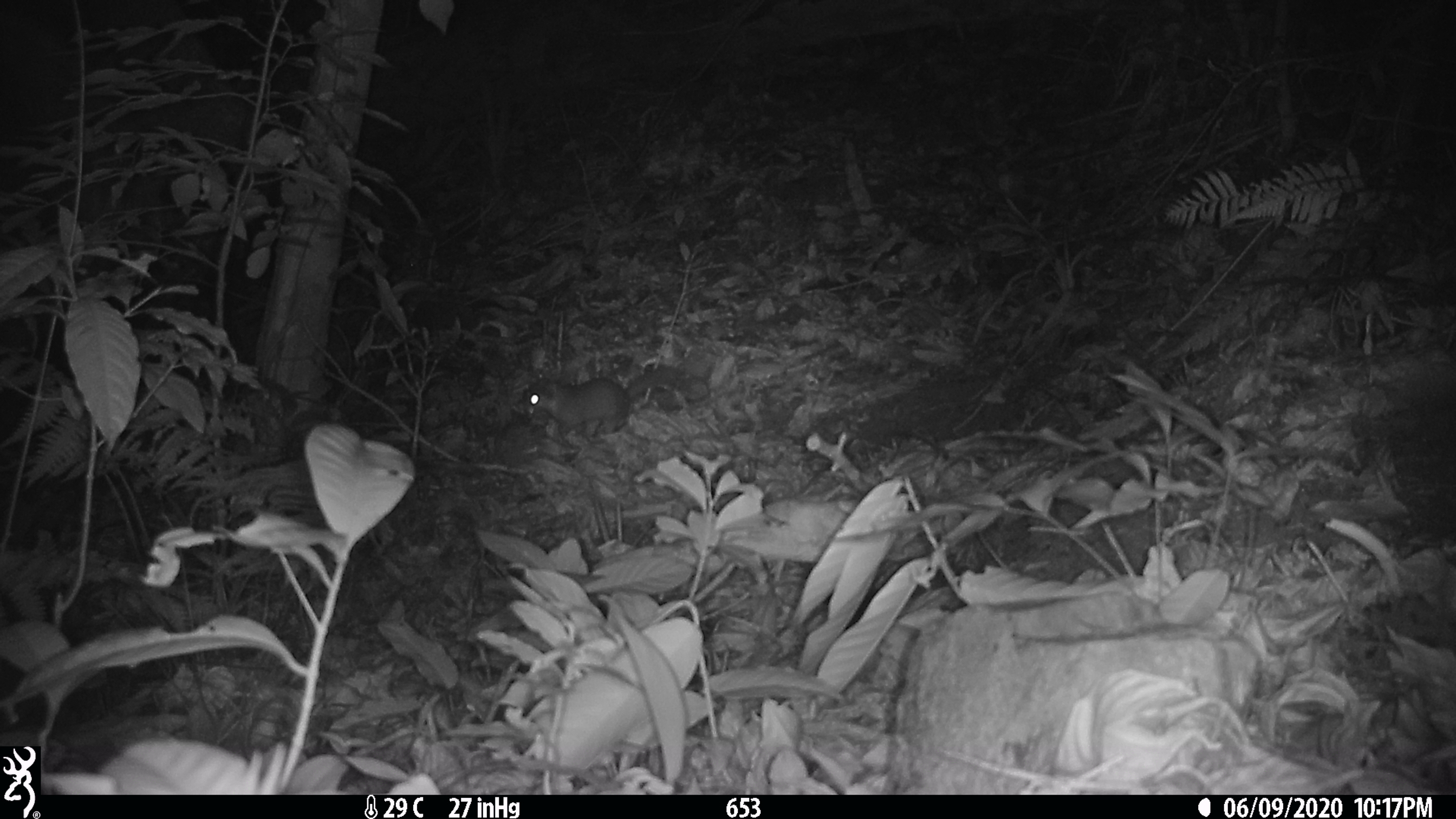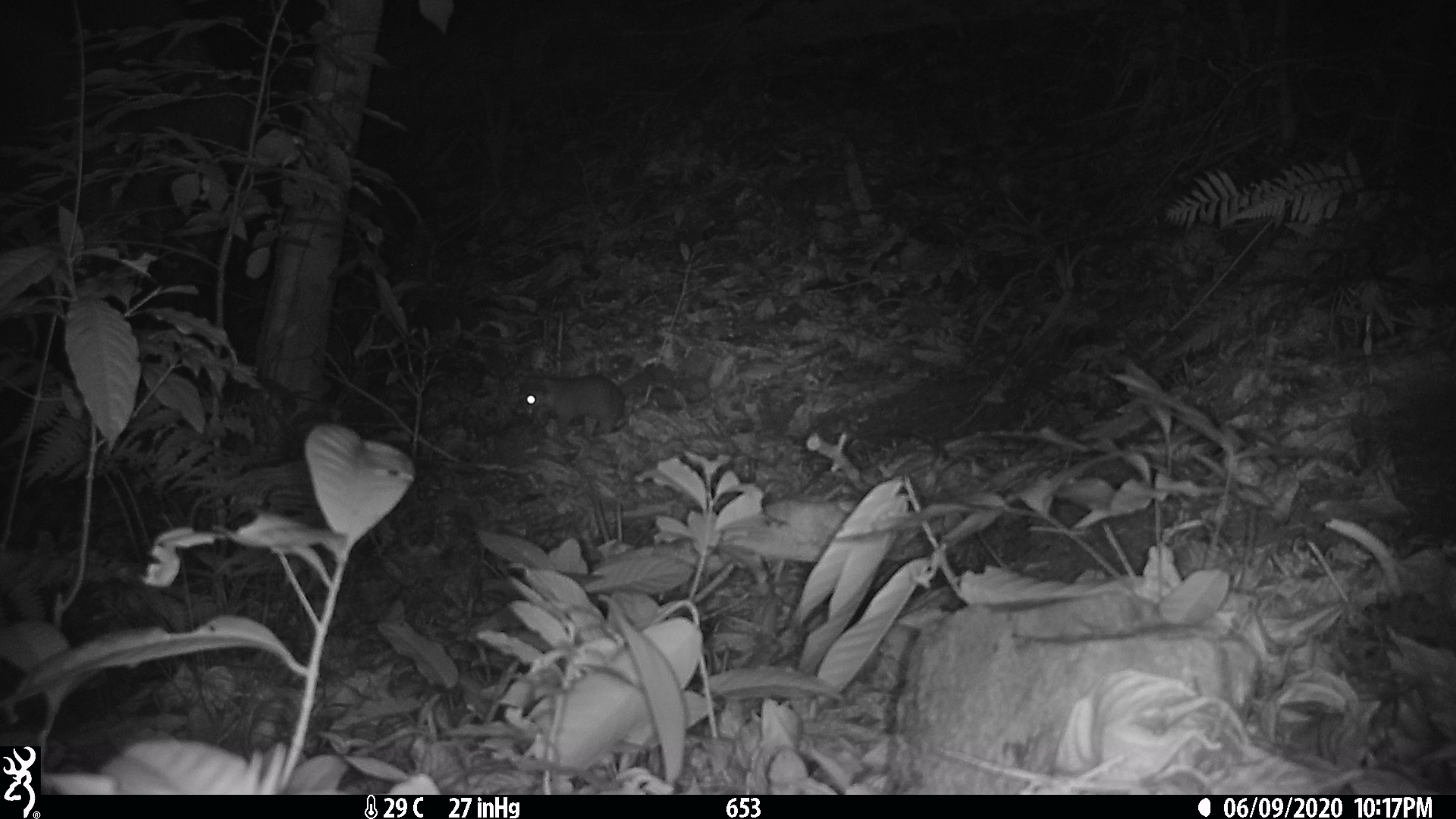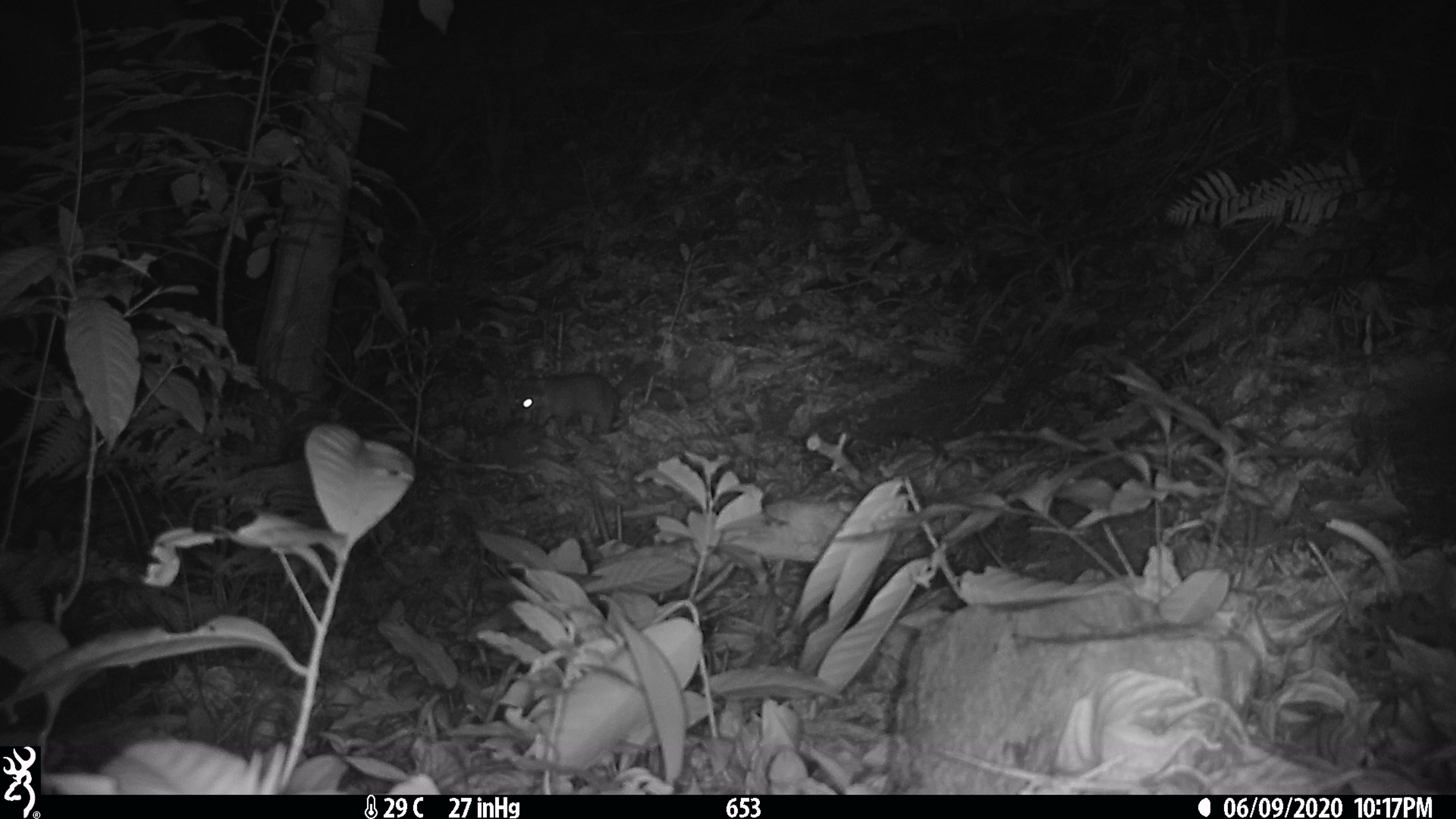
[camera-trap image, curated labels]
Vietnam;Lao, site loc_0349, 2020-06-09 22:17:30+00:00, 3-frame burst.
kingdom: Animalia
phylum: Chordata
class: Mammalia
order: Carnivora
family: Mustelidae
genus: Melogale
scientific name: Melogale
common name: ferret badger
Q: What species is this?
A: Ferret badger (Melogale).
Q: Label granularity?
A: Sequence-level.